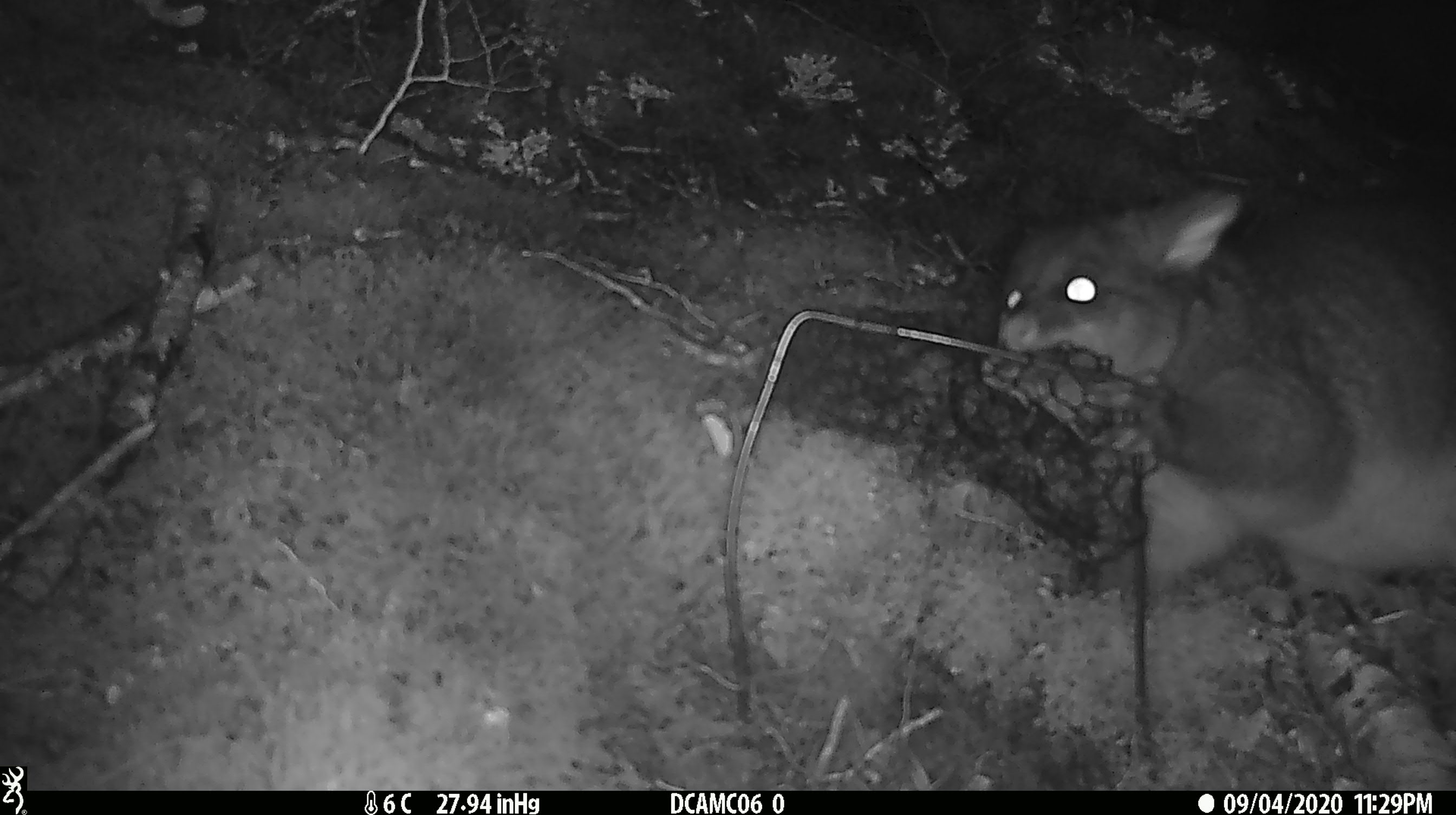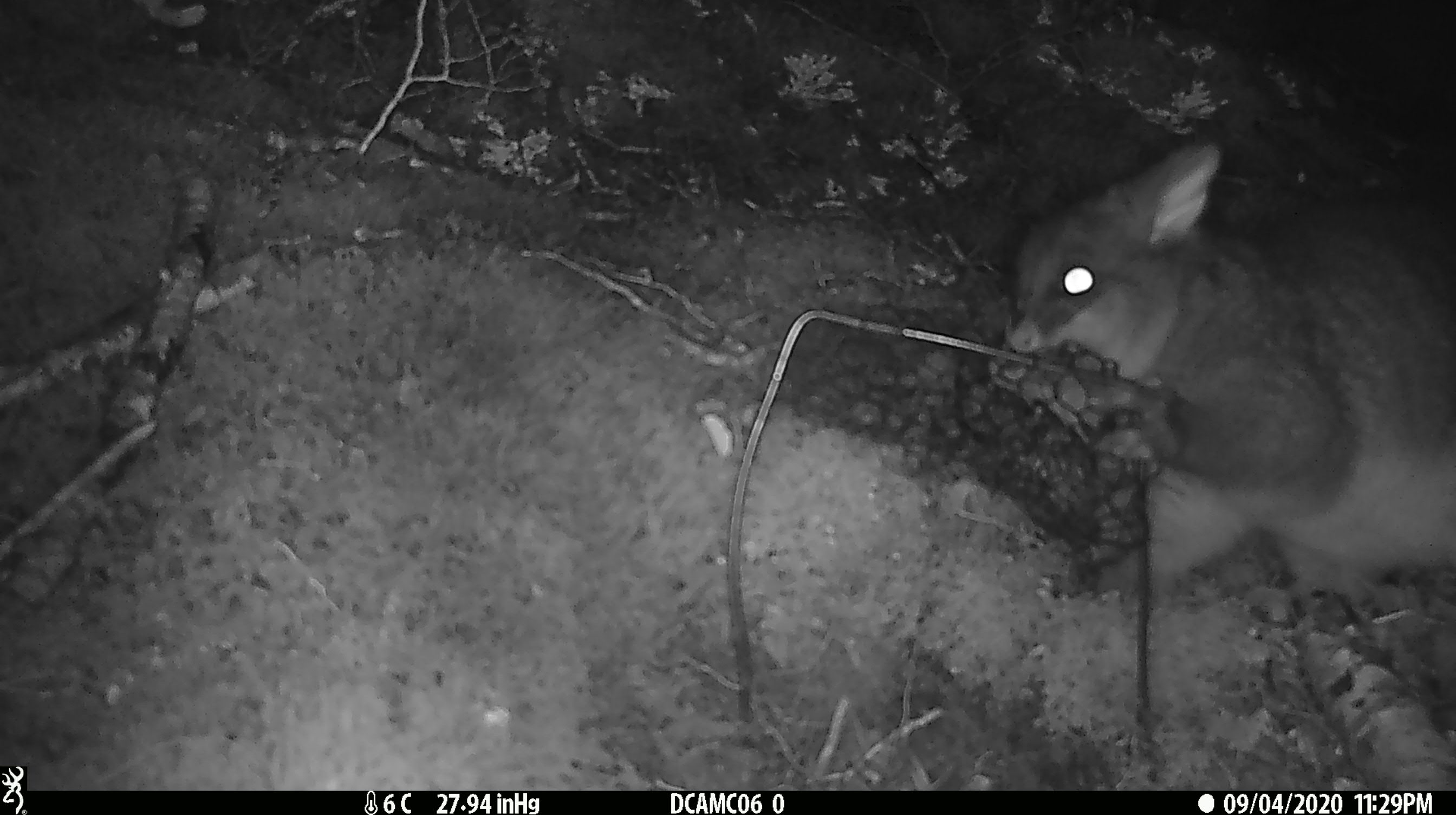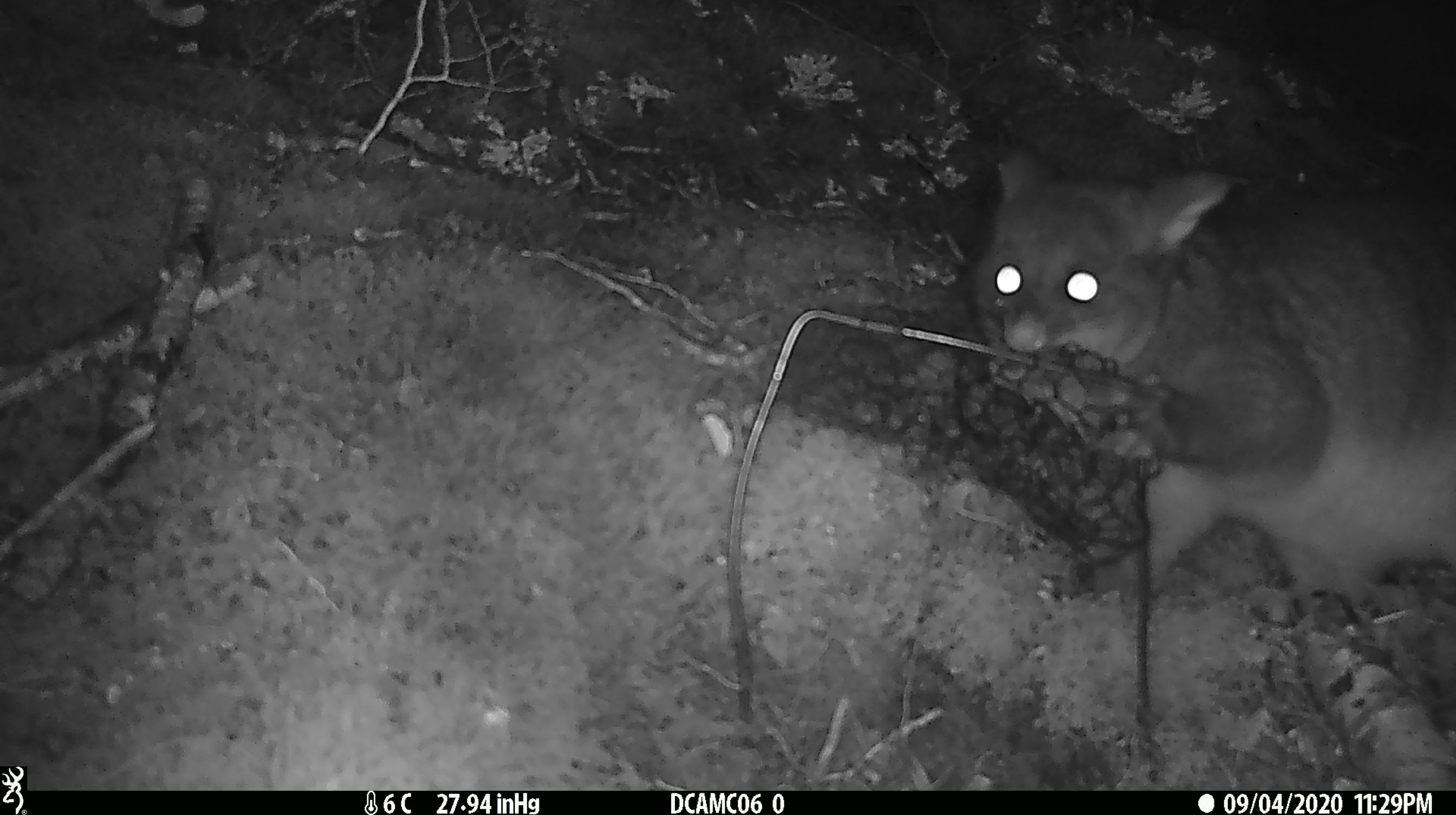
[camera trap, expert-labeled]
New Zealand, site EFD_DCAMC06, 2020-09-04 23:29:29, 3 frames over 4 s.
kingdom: Animalia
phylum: Chordata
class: Mammalia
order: Diprotodontia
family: Phalangeridae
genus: Trichosurus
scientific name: Trichosurus vulpecula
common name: common brushtail possum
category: possum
Possum (common brushtail possum) (Trichosurus vulpecula).